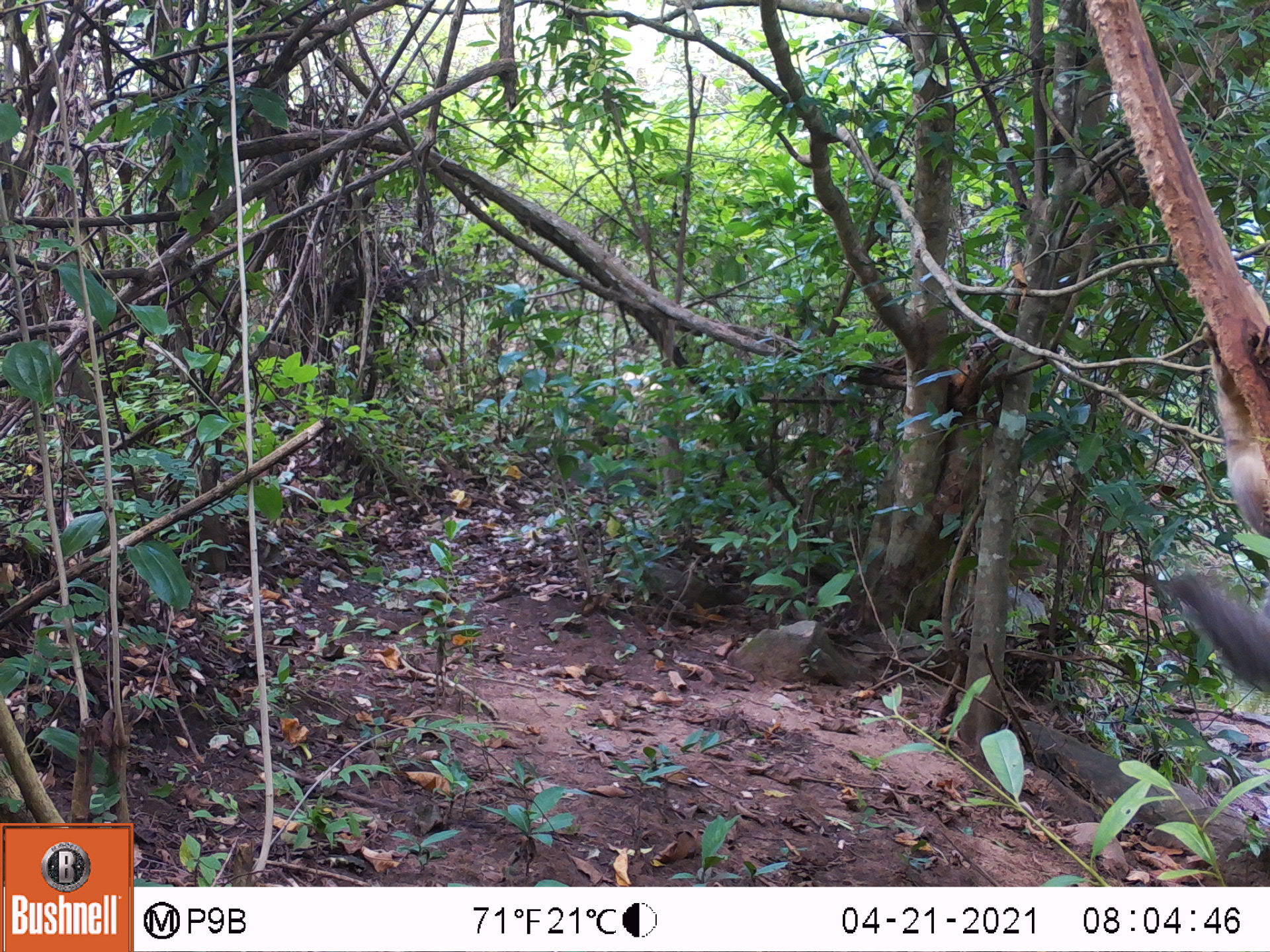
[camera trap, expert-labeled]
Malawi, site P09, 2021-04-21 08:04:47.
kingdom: Animalia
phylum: Chordata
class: Mammalia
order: Rodentia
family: Sciuridae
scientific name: Sciuridae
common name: squirrel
Squirrel (Sciuridae), count 1.